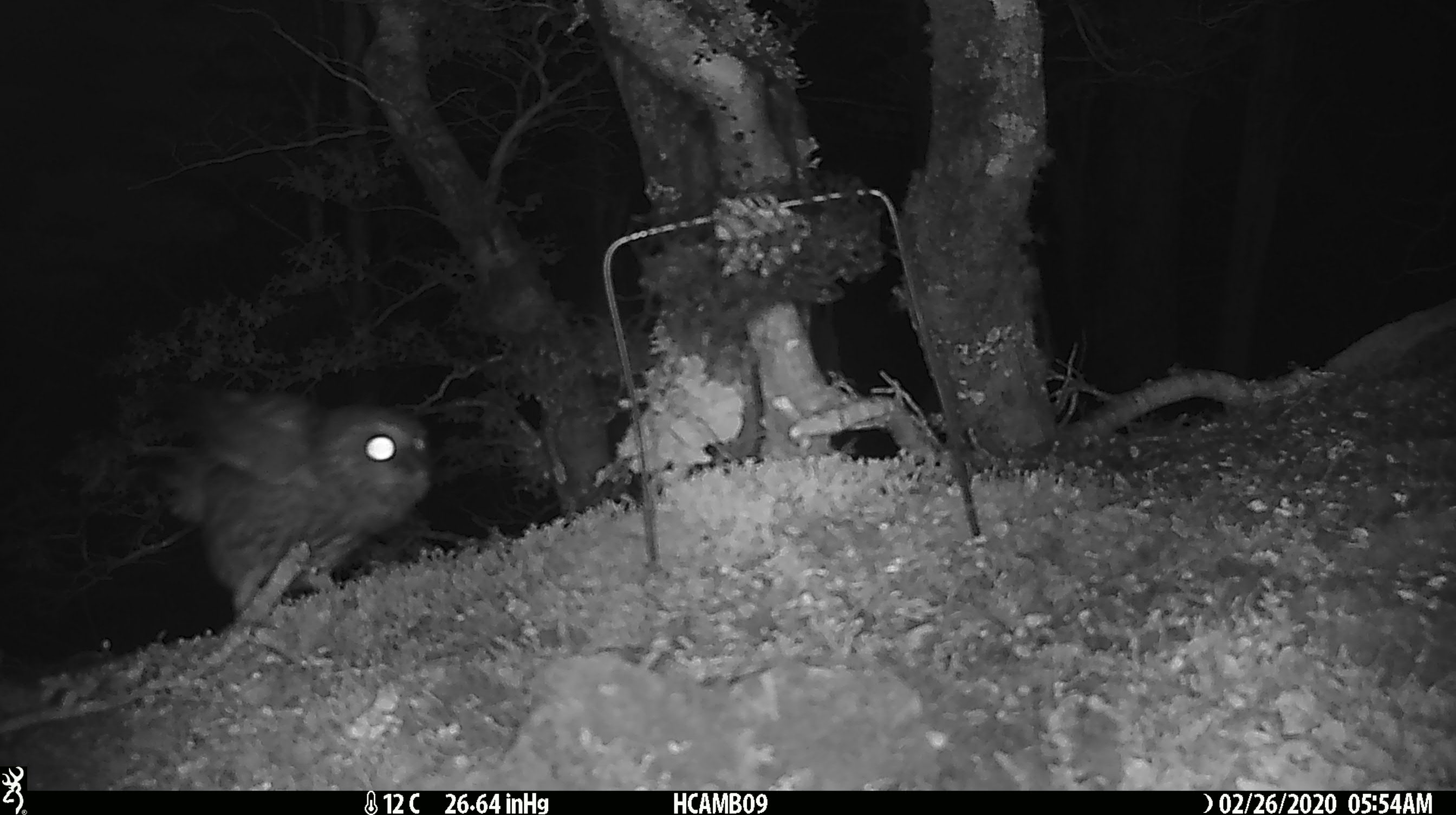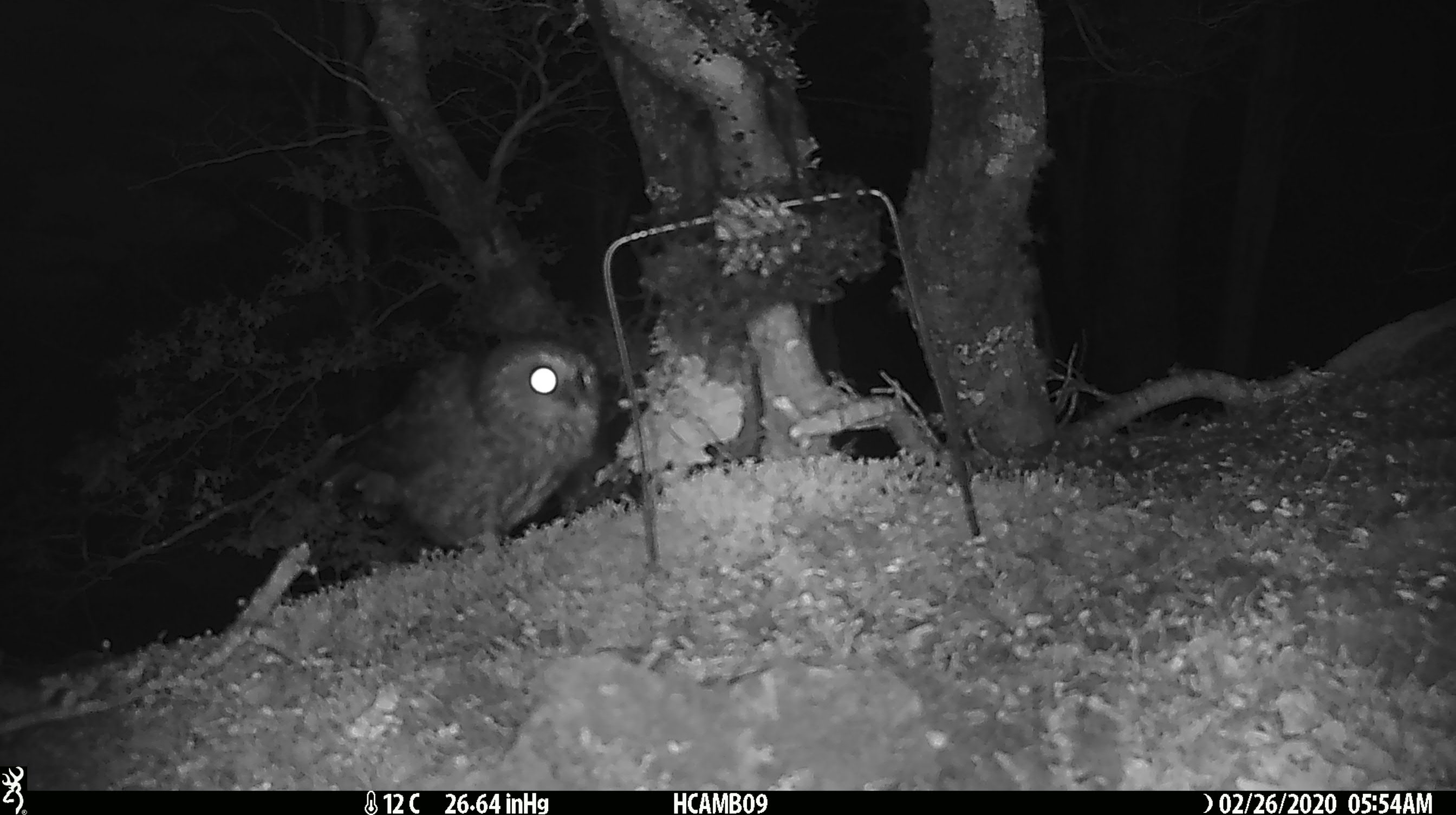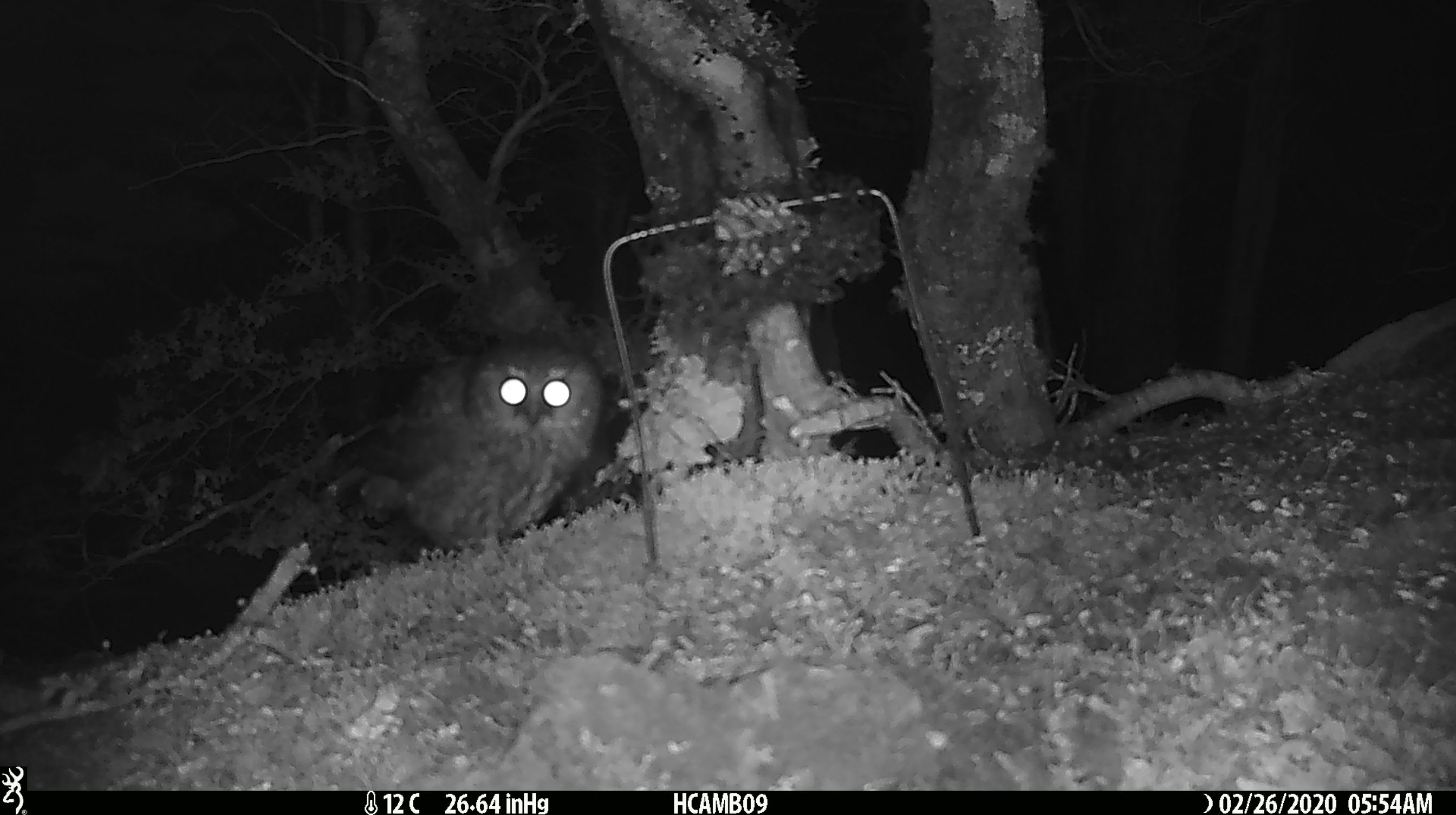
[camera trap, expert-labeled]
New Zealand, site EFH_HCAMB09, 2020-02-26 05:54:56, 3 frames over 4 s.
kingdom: Animalia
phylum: Chordata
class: Aves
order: Strigiformes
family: Strigidae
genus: Ninox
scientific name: Ninox novaeseelandiae novaeseelandiae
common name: morepork